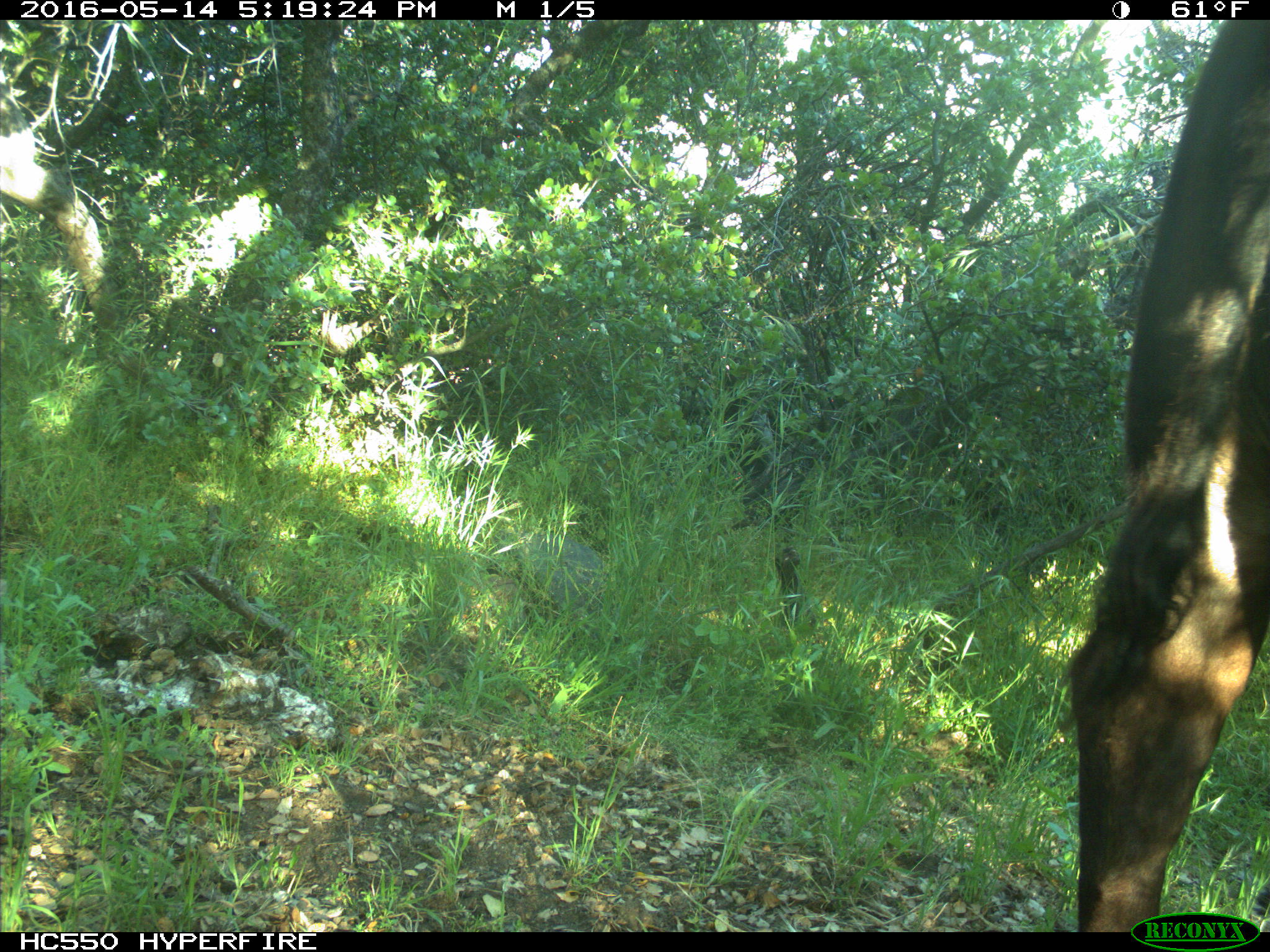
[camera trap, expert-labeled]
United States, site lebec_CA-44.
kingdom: Animalia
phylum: Chordata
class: Mammalia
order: Artiodactyla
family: Bovidae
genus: Bos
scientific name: Bos taurus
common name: domestic cow